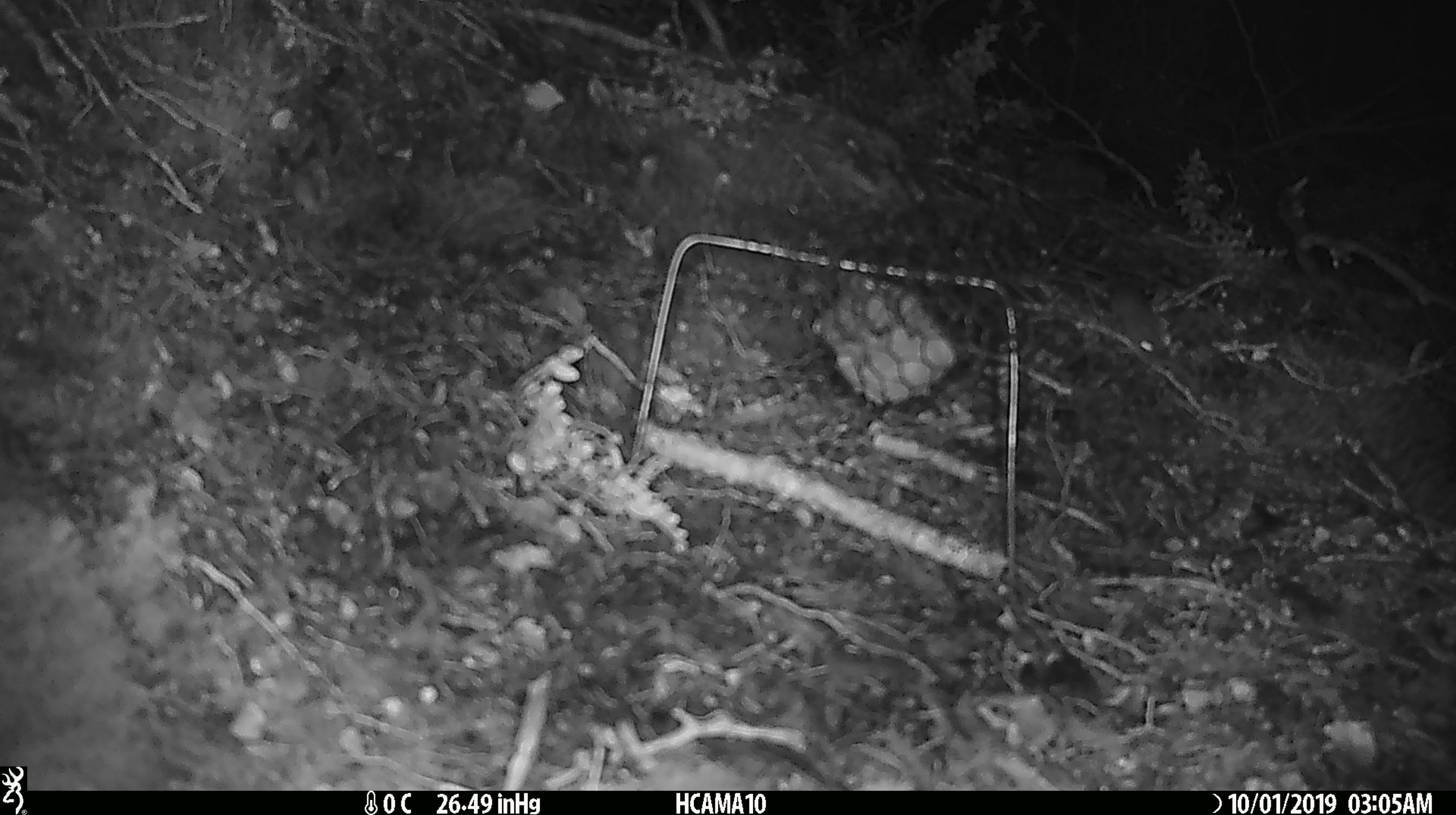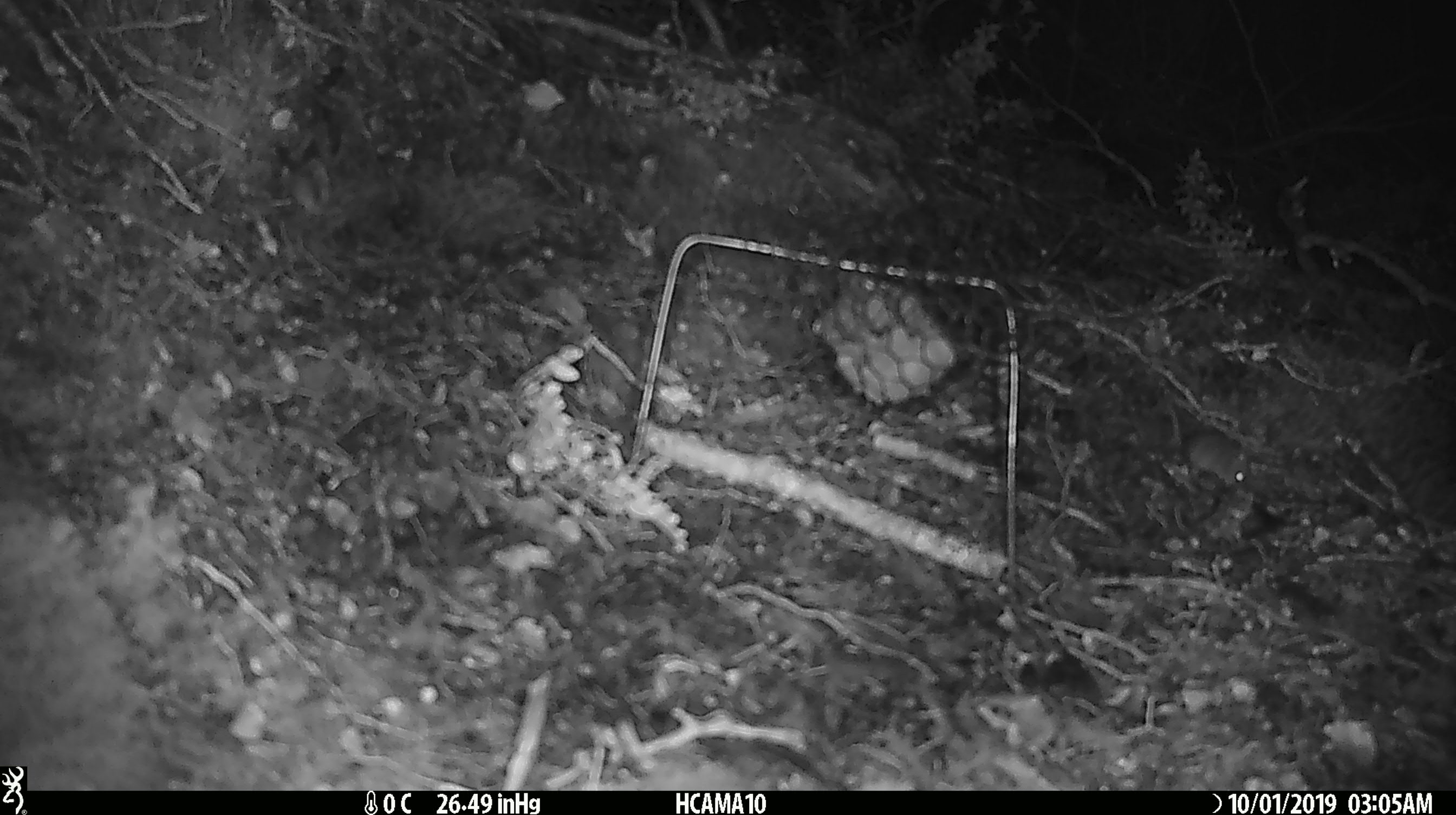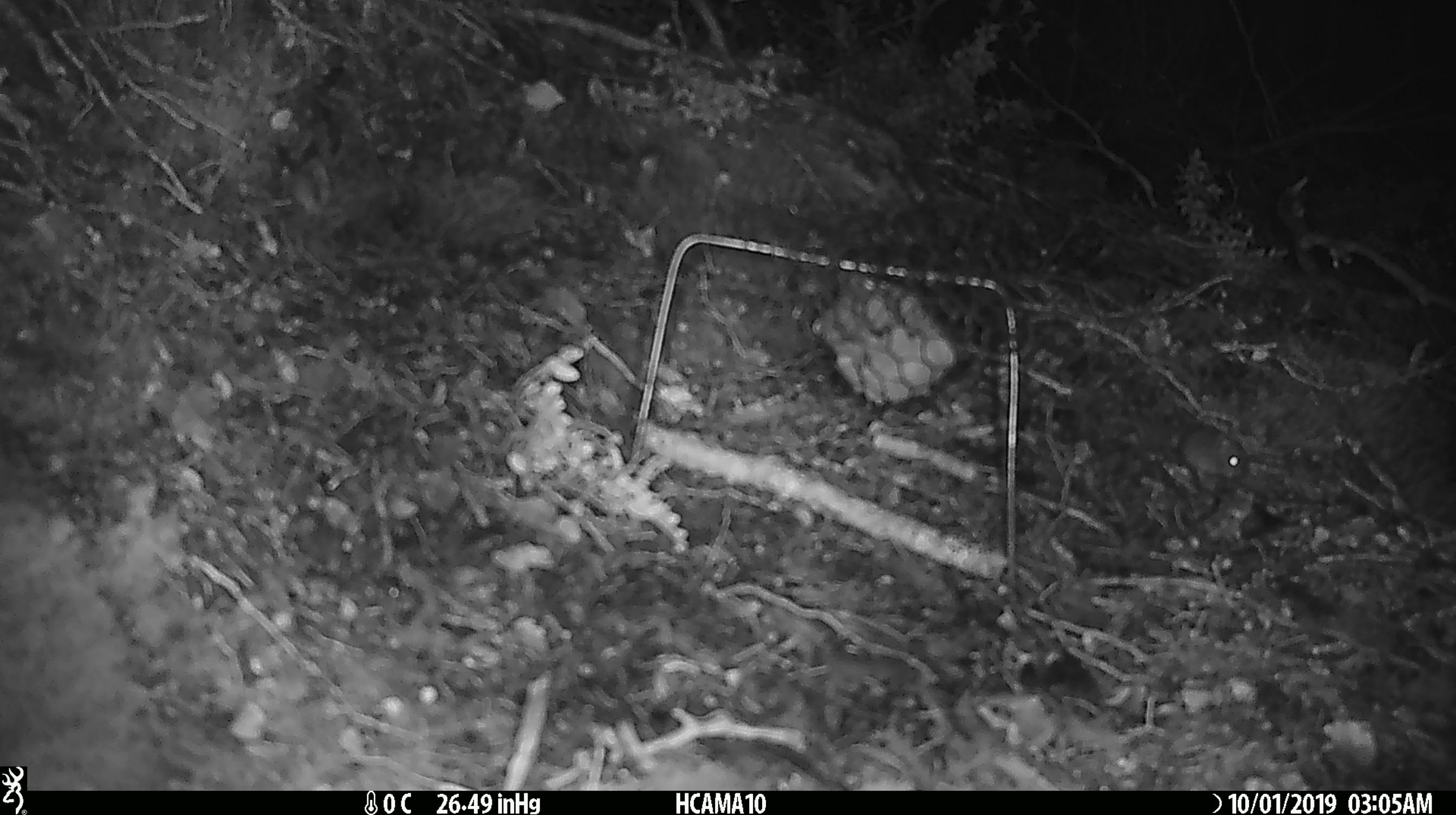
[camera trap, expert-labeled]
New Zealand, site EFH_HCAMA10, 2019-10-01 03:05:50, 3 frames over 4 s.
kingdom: Animalia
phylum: Chordata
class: Mammalia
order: Rodentia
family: Muridae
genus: Mus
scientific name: Mus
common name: mouse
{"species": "mouse (Mus)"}